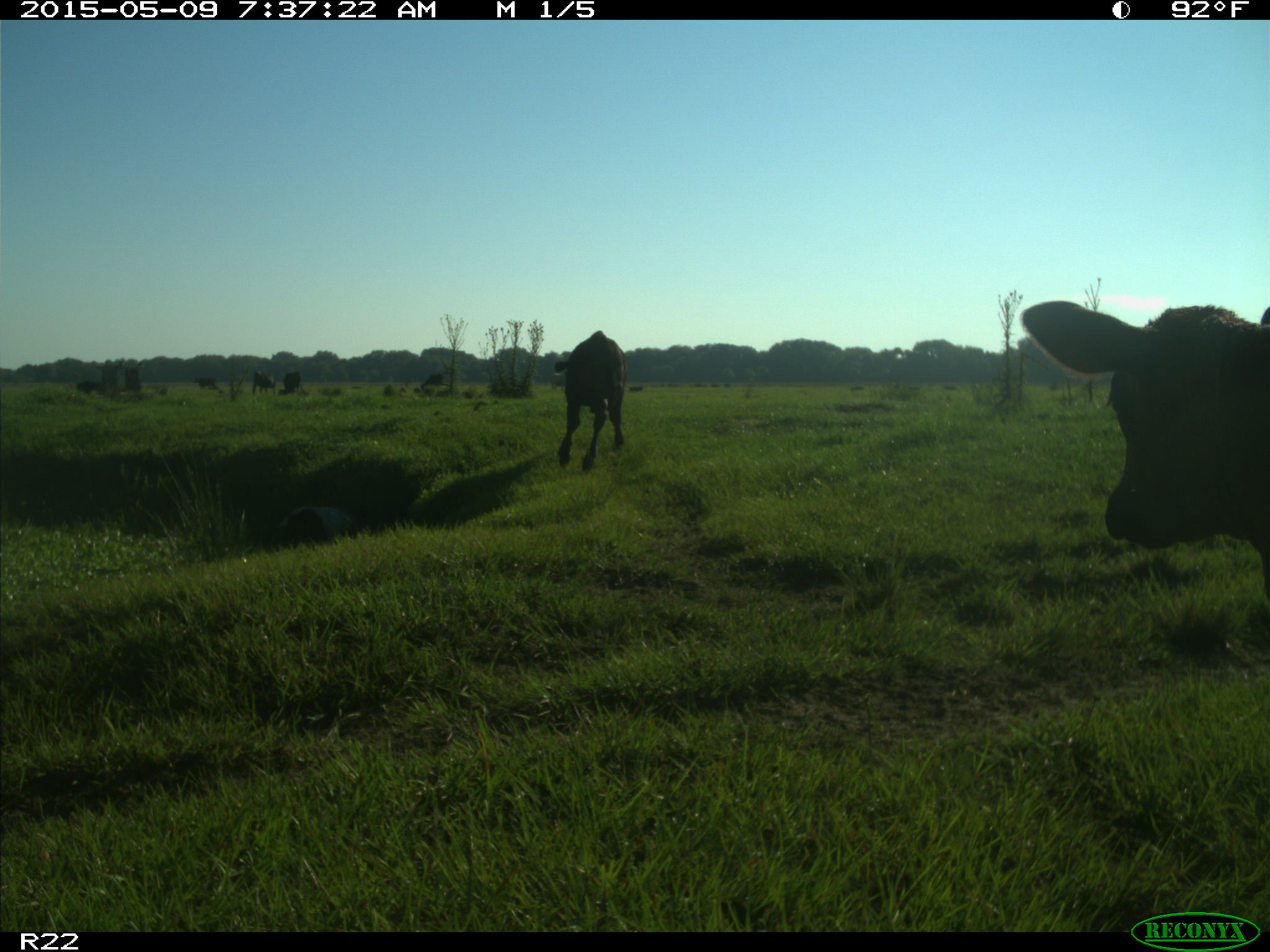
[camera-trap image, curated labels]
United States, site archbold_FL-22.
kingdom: Animalia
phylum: Chordata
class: Mammalia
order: Artiodactyla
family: Bovidae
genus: Bos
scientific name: Bos taurus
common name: domestic cow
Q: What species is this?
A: Bos taurus (domestic cow).